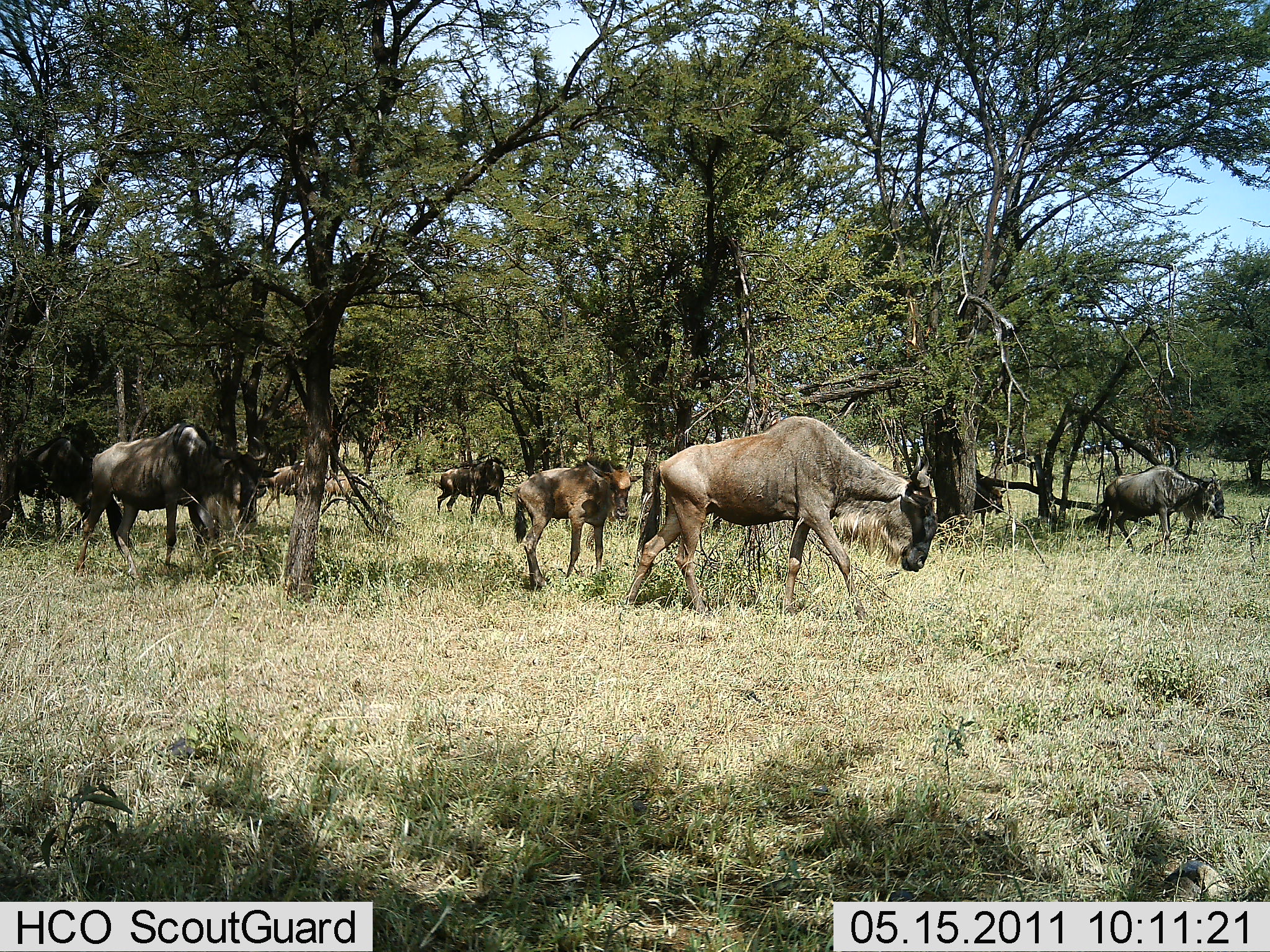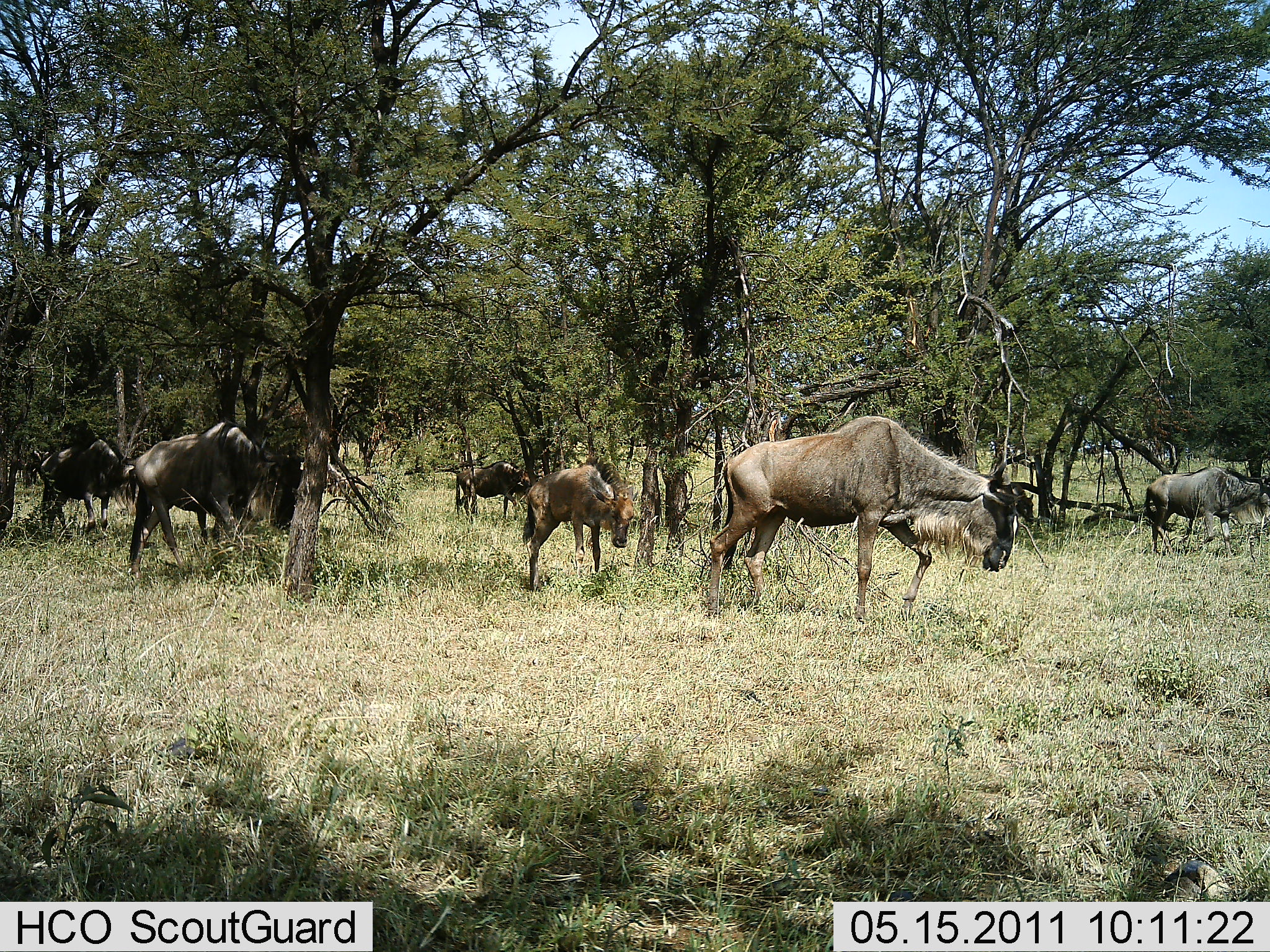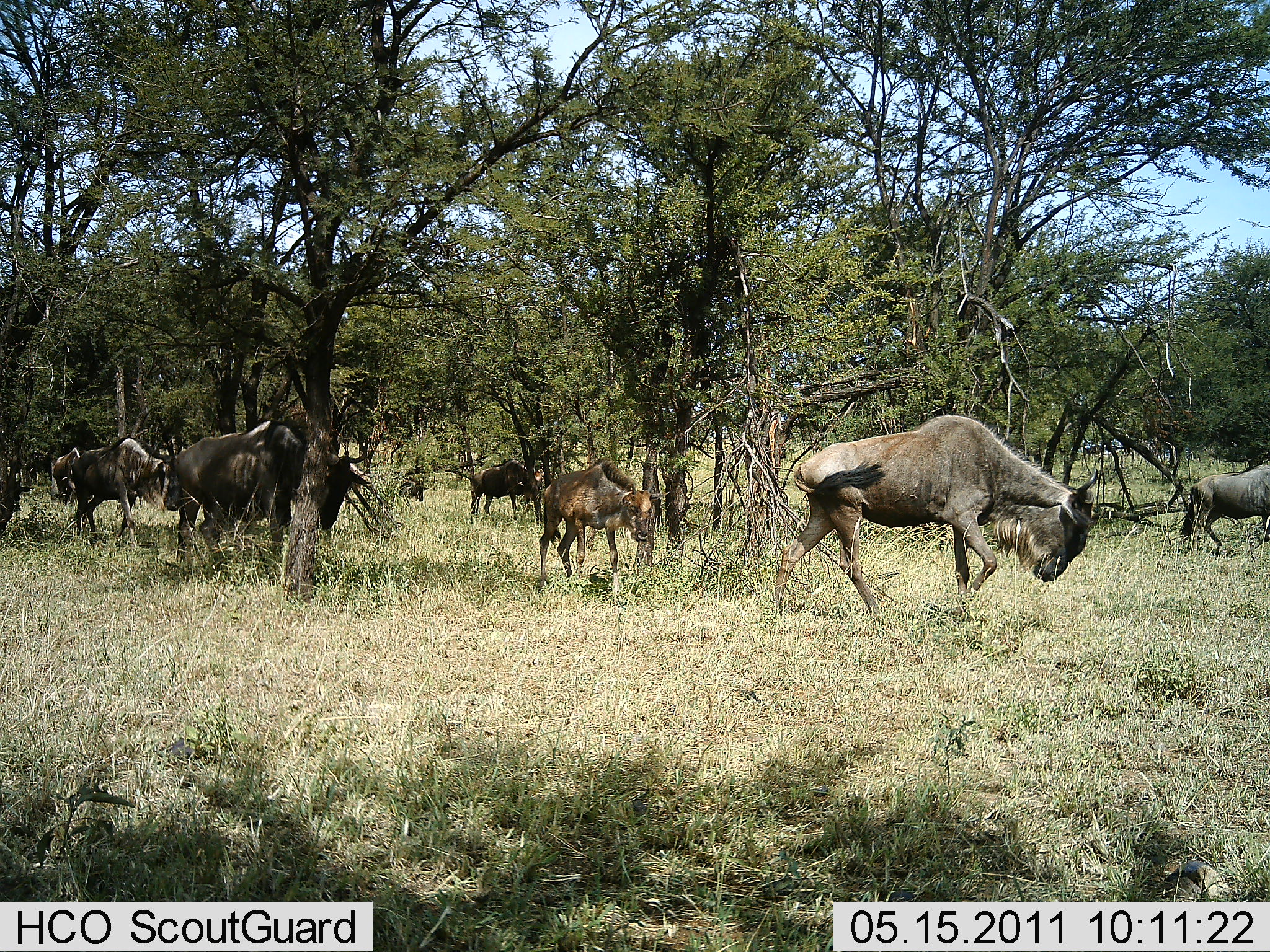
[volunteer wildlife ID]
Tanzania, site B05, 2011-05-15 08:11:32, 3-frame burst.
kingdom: Animalia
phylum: Chordata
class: Mammalia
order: Artiodactyla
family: Bovidae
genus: Connochaetes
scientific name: Connochaetes taurinus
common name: blue wildebeest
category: wildebeest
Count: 6.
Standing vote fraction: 8%.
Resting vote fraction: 0%.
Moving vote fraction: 100%.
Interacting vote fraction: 0%.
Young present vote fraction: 46%.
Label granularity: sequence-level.